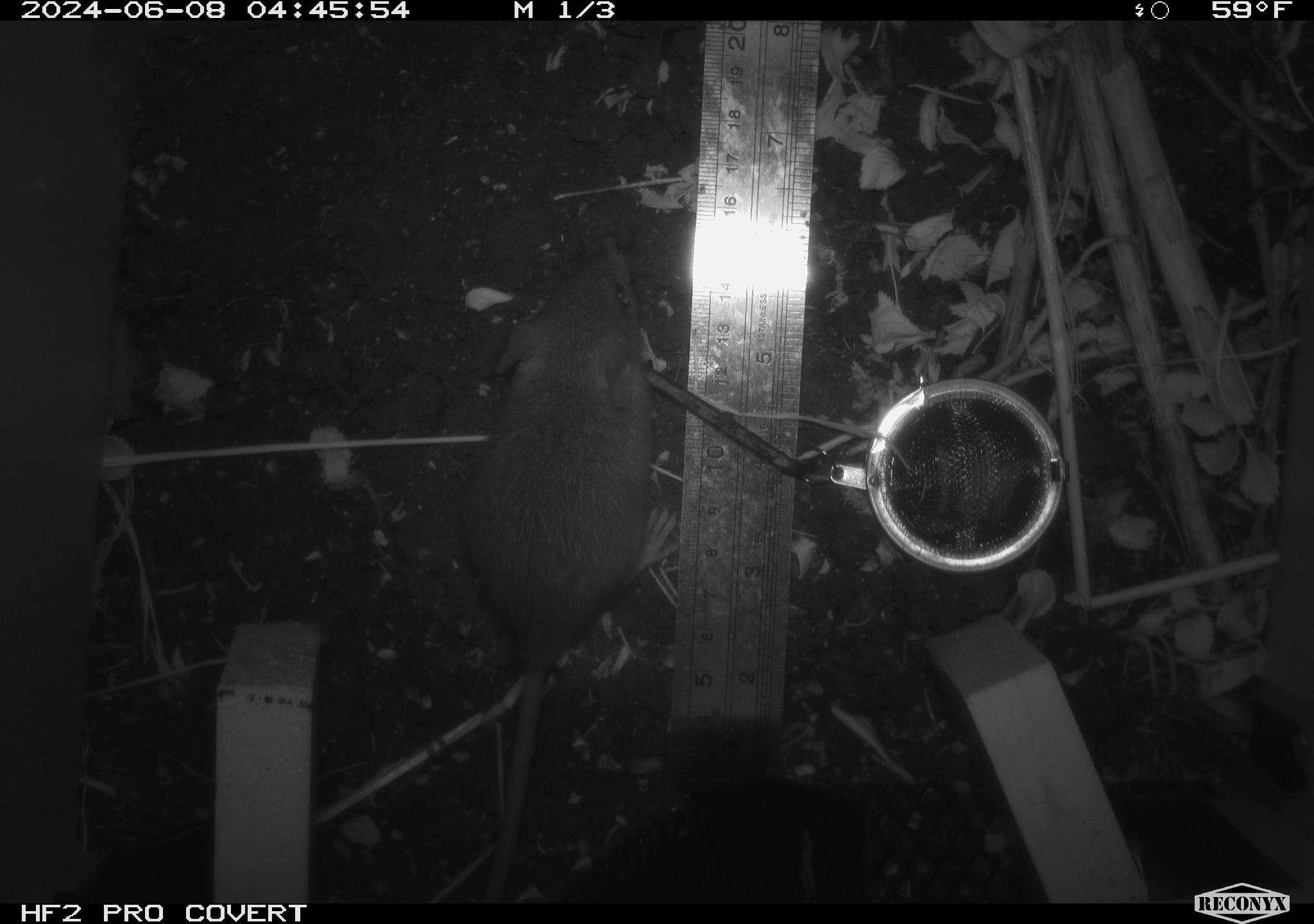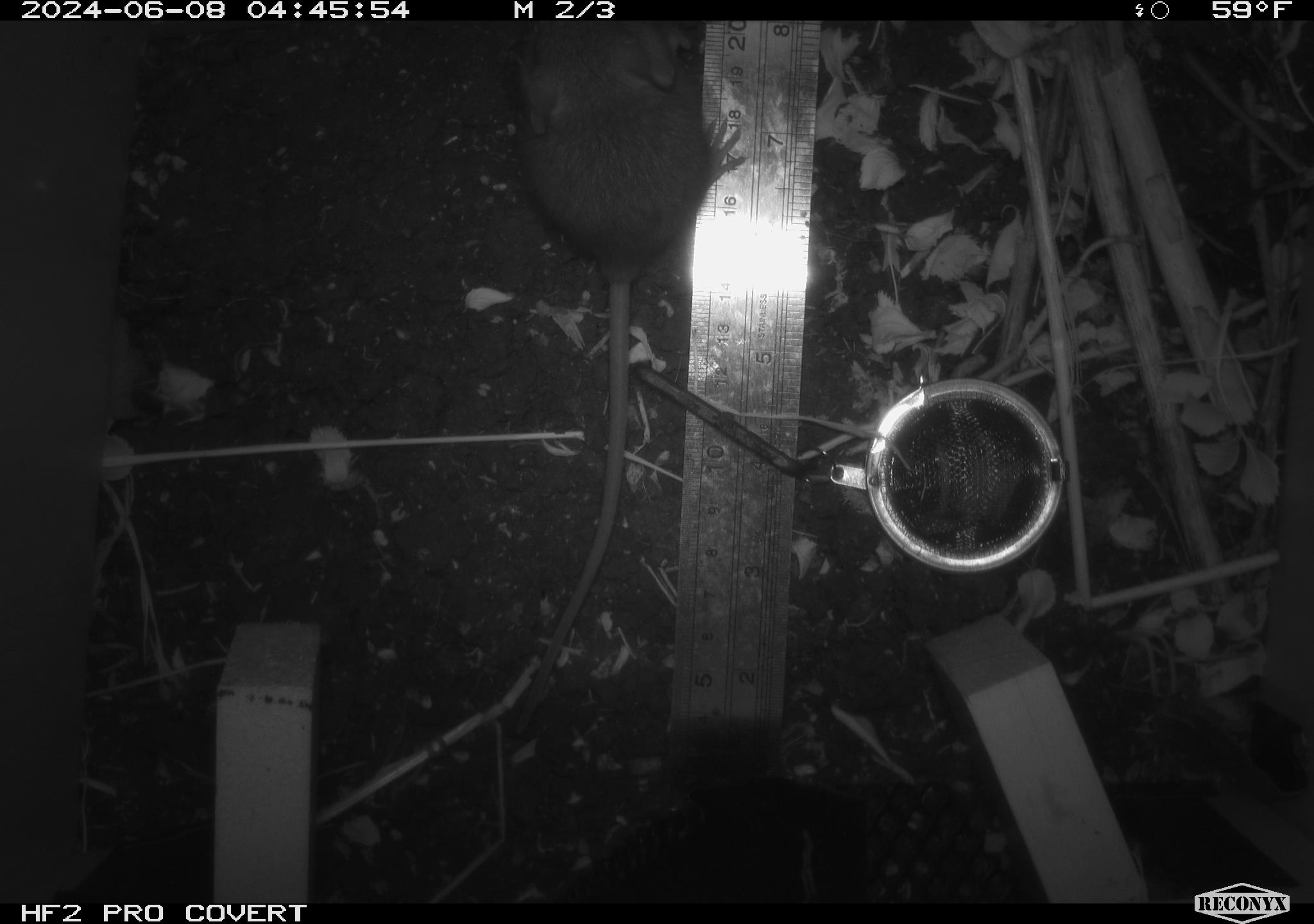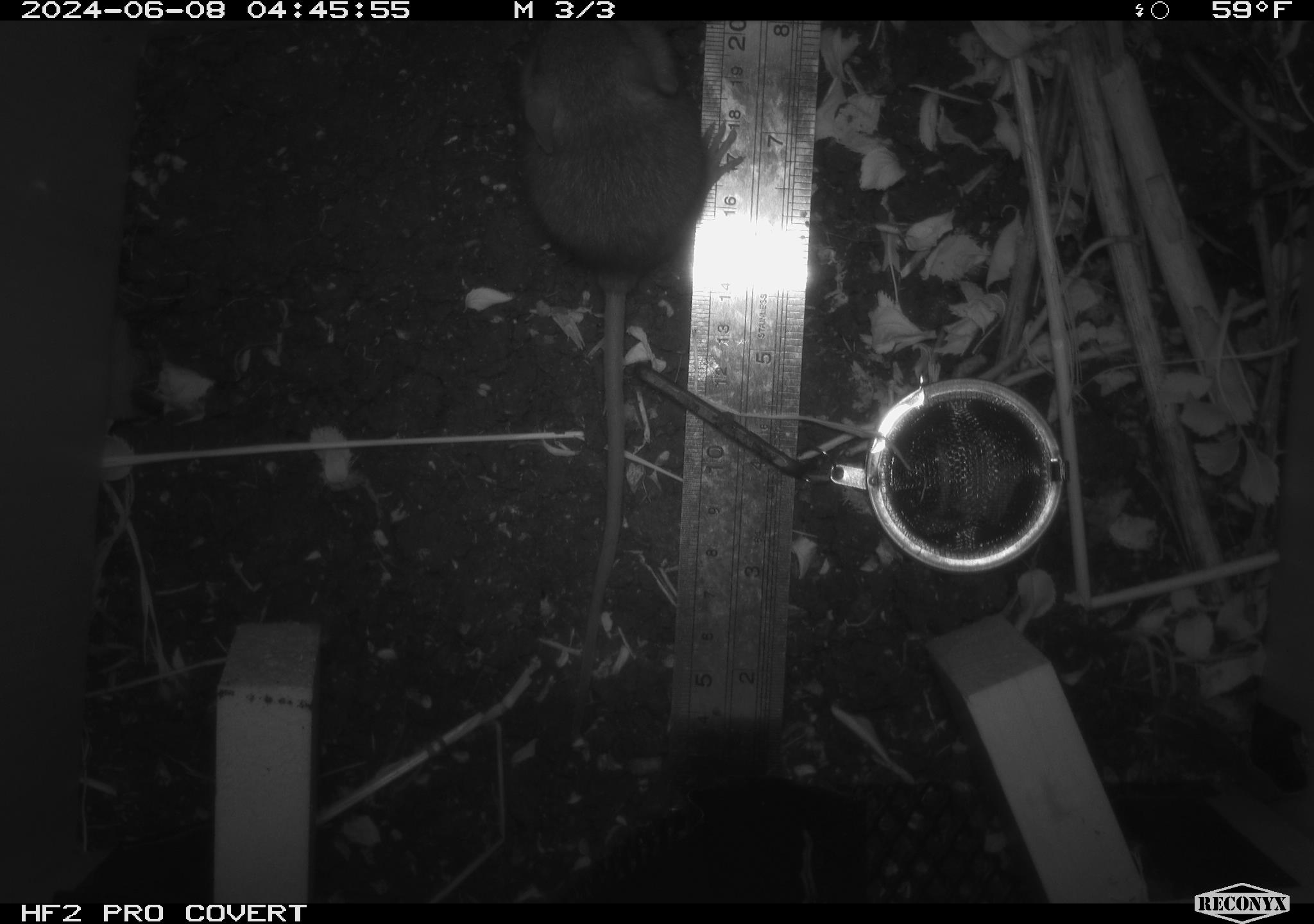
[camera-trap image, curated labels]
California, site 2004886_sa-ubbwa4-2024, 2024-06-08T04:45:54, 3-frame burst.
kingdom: Animalia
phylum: Chordata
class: Mammalia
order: Rodentia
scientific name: Rodentia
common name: woodrat or rat or mouse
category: woodrat or rat or mouse species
Woodrat or rat or mouse species (woodrat or rat or mouse) (Rodentia).